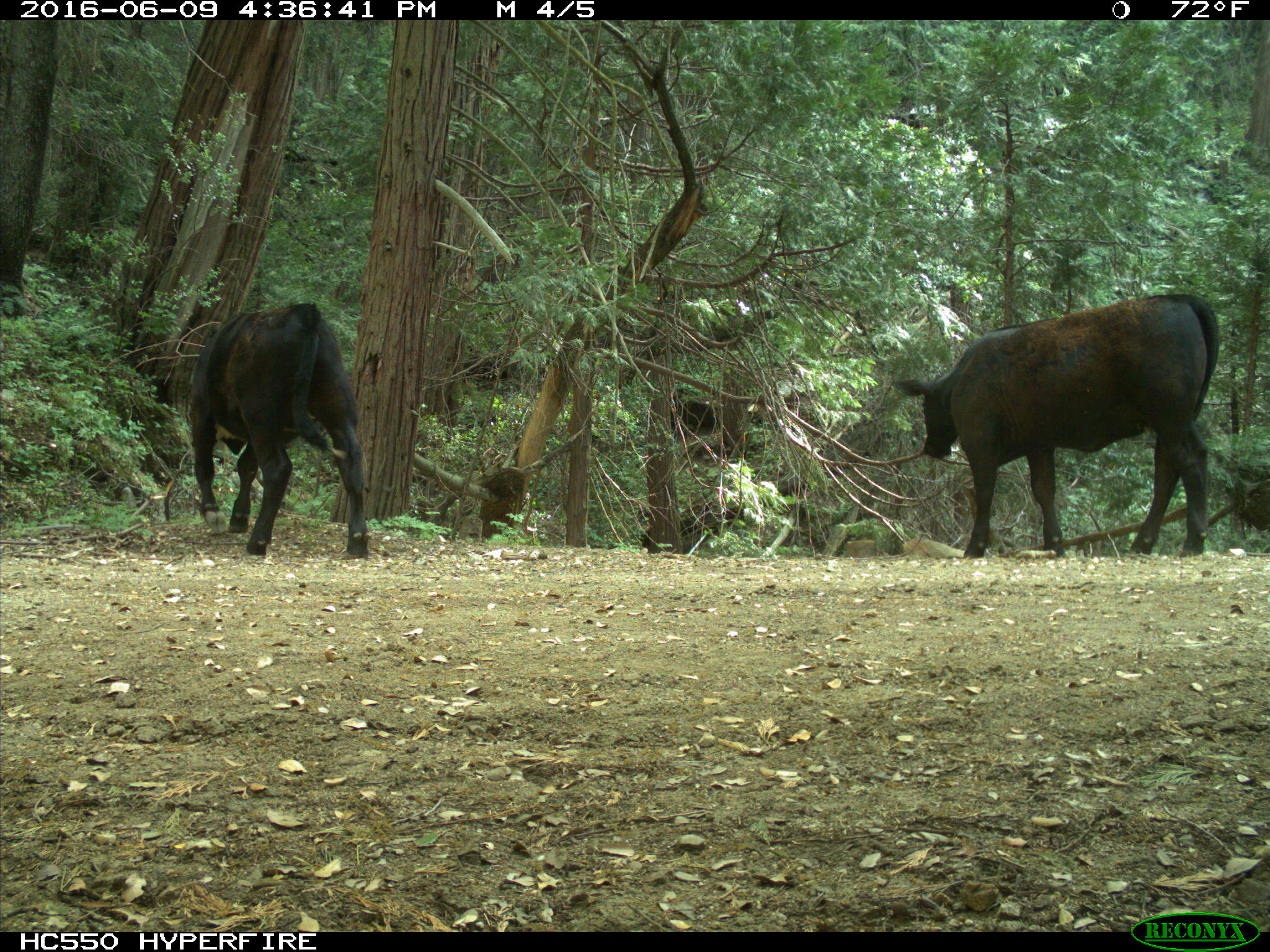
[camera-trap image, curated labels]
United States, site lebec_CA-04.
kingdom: Animalia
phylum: Chordata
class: Mammalia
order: Artiodactyla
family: Bovidae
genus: Bos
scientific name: Bos taurus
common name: domestic cow